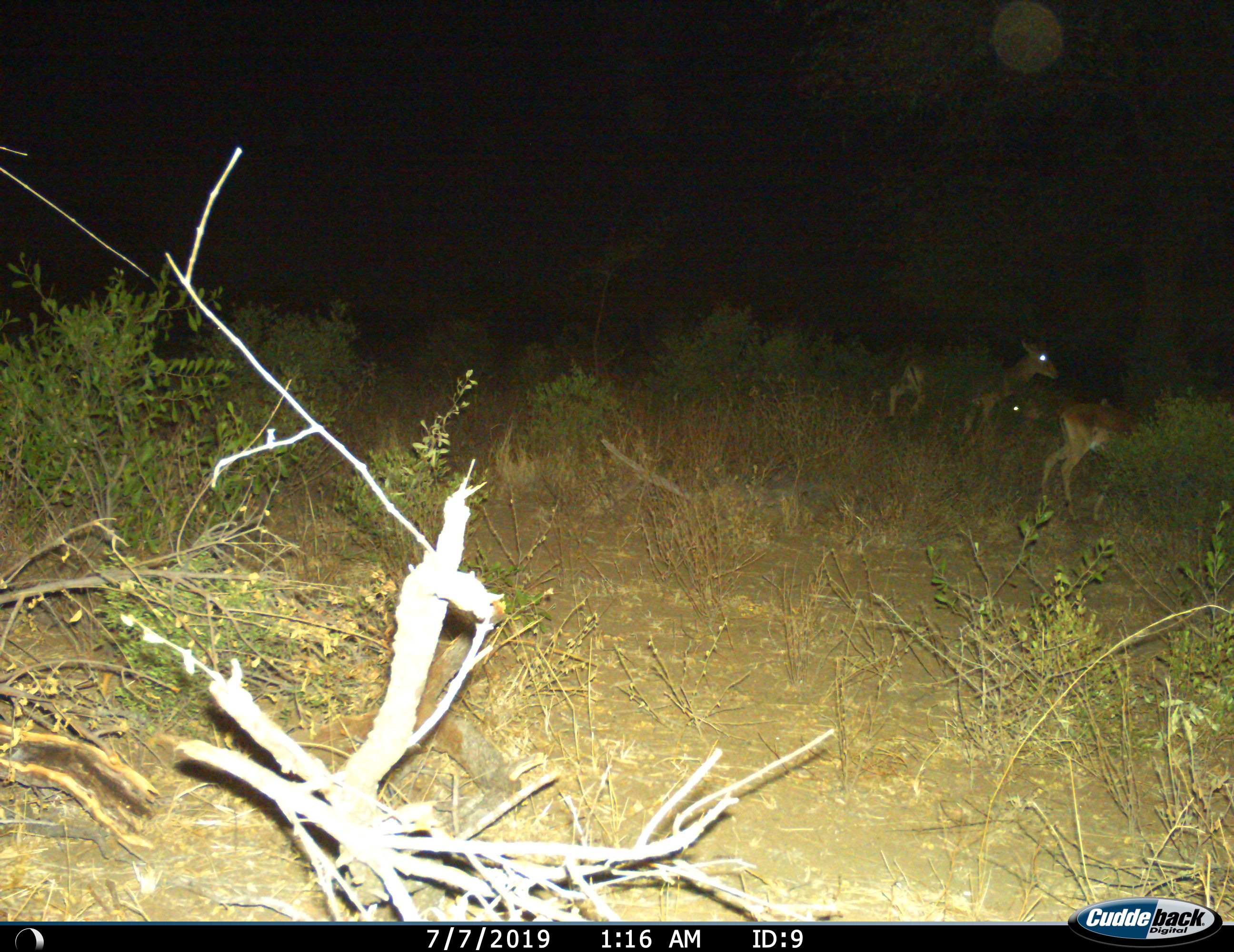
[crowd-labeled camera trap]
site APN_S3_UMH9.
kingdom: Animalia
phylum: Chordata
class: Mammalia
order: Artiodactyla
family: Bovidae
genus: Aepyceros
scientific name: Aepyceros melampus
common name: impala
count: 3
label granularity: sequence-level